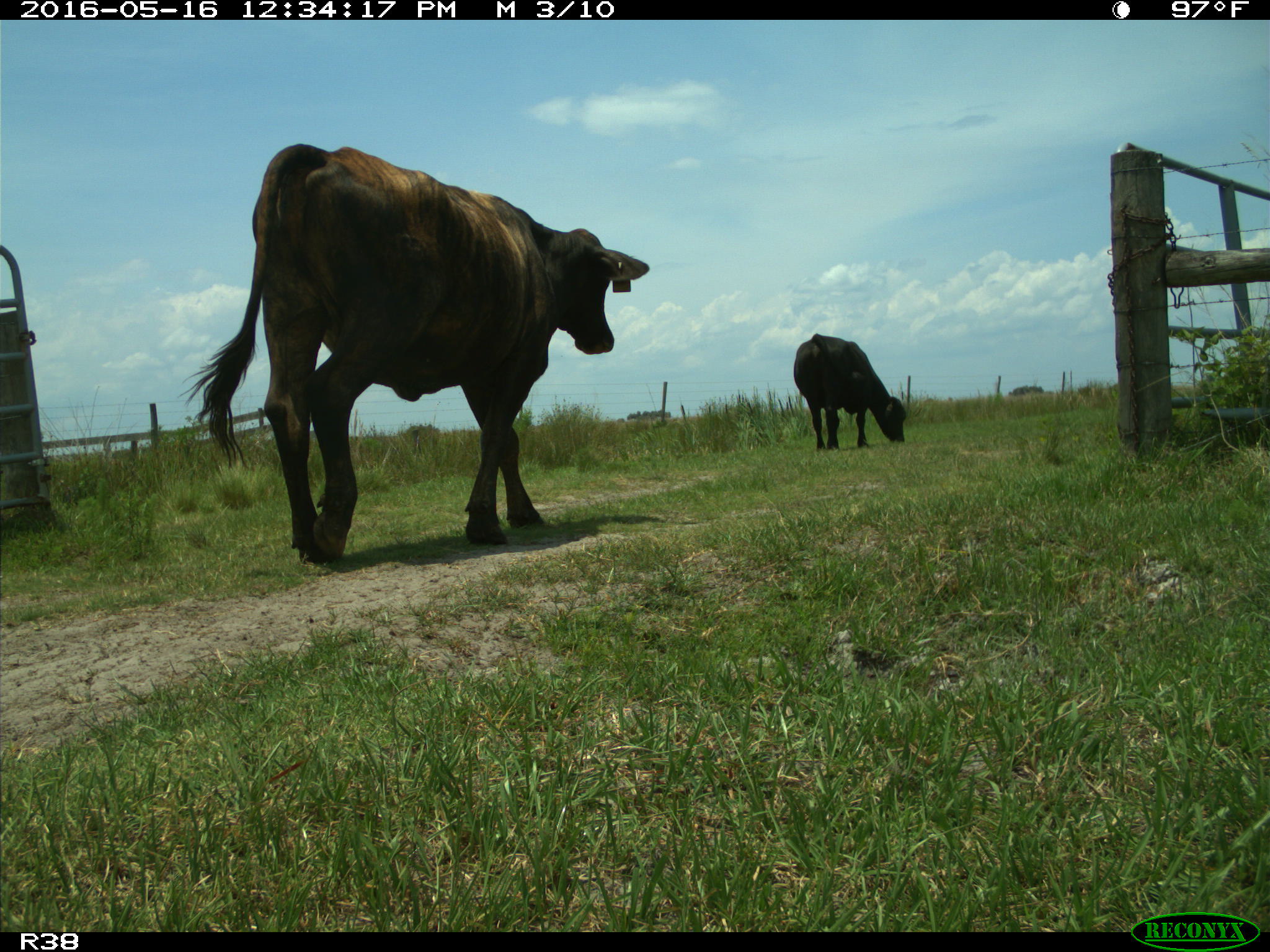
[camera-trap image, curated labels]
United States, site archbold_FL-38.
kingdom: Animalia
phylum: Chordata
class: Mammalia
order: Artiodactyla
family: Bovidae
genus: Bos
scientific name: Bos taurus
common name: domestic cow